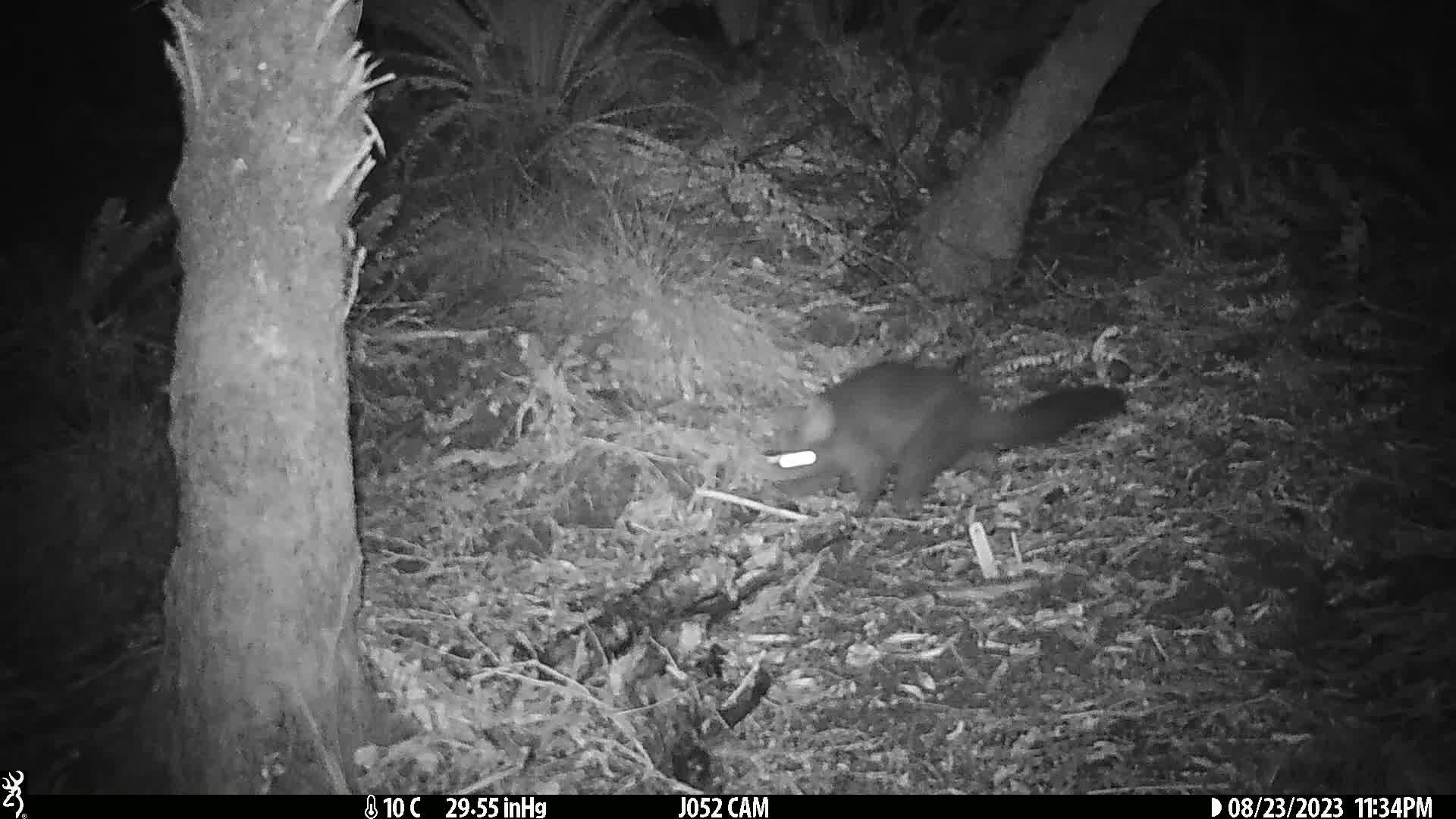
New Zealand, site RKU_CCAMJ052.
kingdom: Animalia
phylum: Chordata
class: Mammalia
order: Diprotodontia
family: Phalangeridae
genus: Trichosurus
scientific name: Trichosurus vulpecula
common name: common brushtail possum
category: possum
Possum (common brushtail possum) (Trichosurus vulpecula).